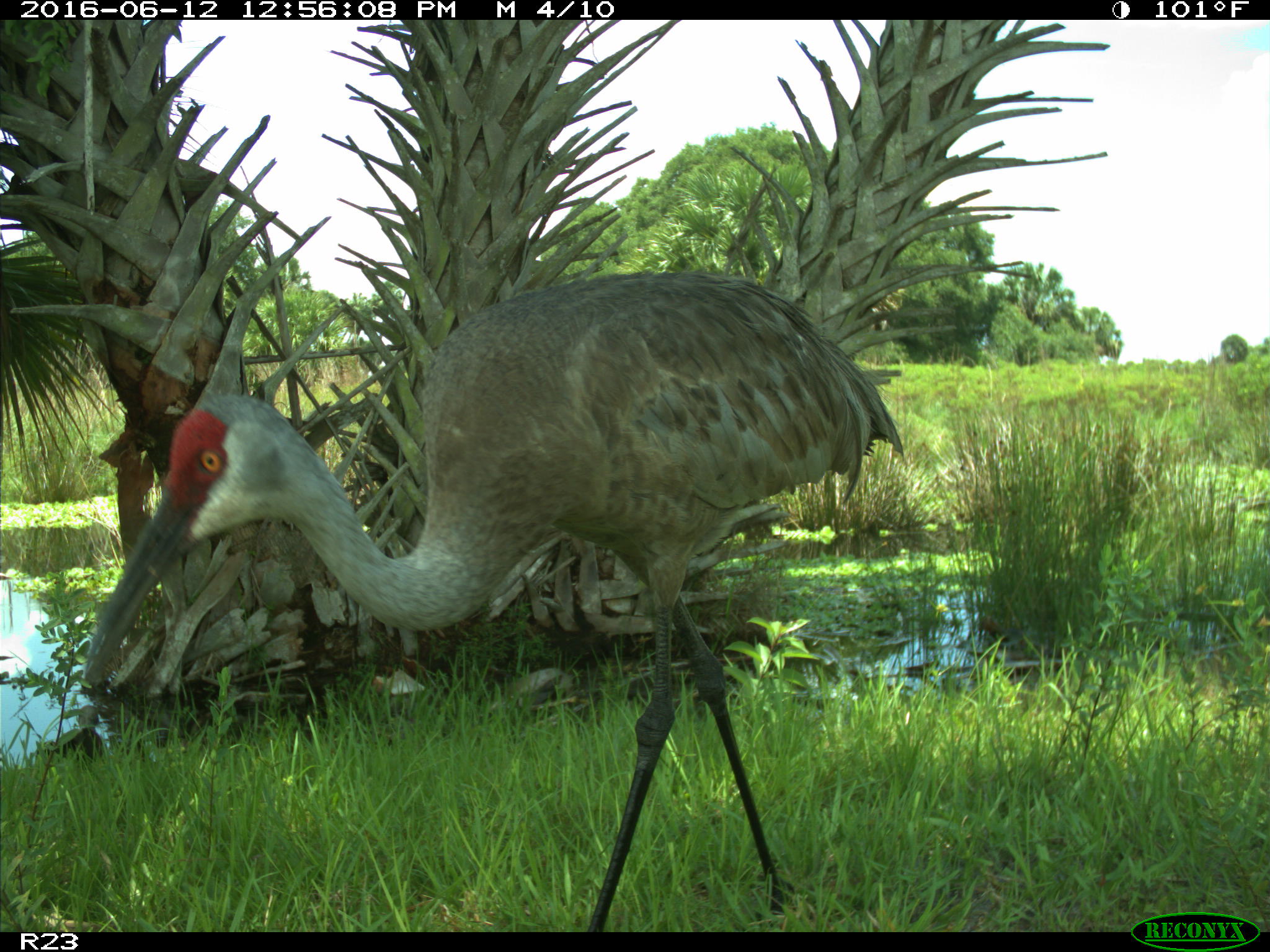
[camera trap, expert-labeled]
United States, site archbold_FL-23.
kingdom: Animalia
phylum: Chordata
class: Aves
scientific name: Aves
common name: birds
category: unidentified bird